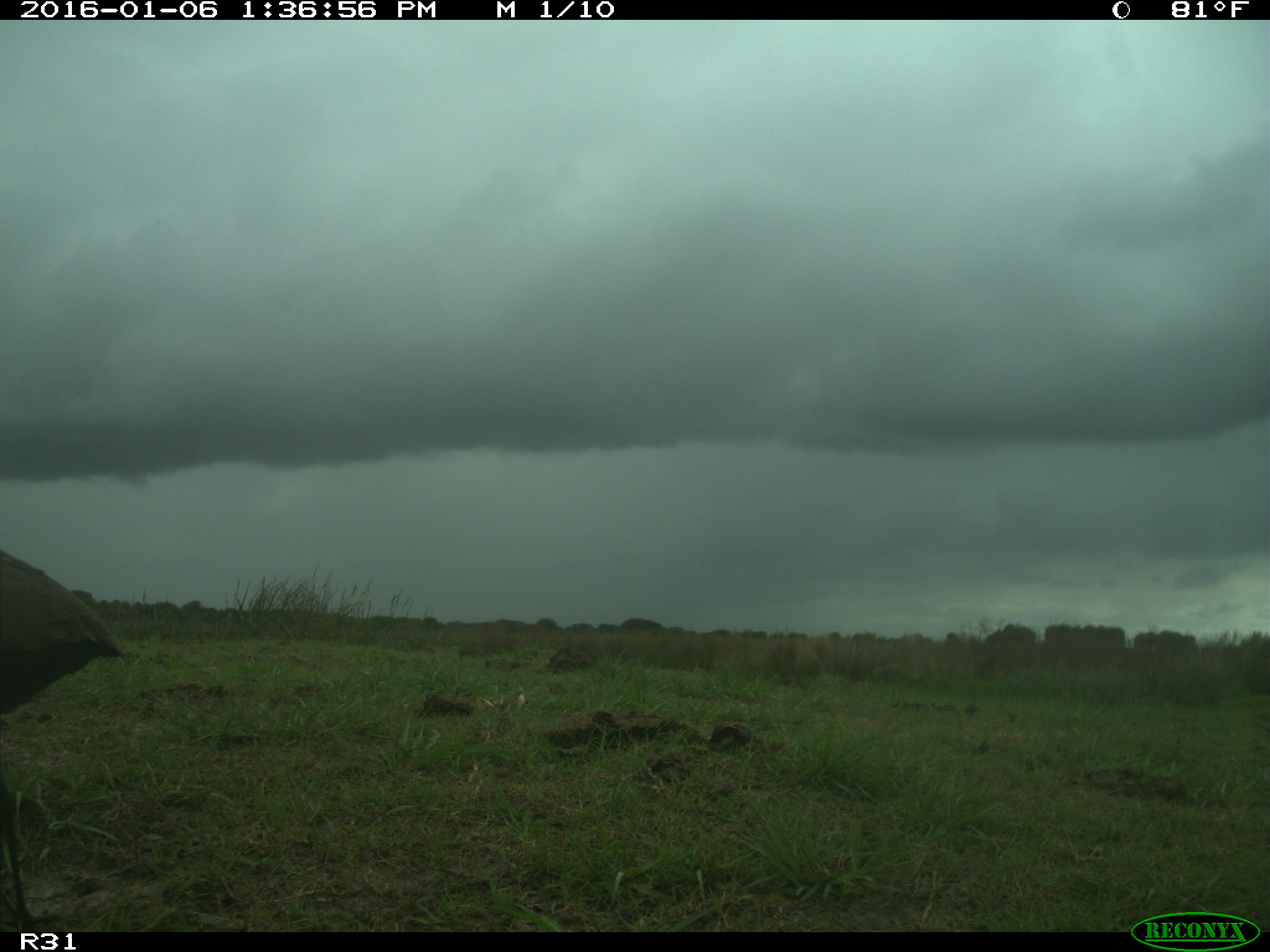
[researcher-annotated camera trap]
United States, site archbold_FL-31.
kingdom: Animalia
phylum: Chordata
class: Aves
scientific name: Aves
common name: birds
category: unidentified bird